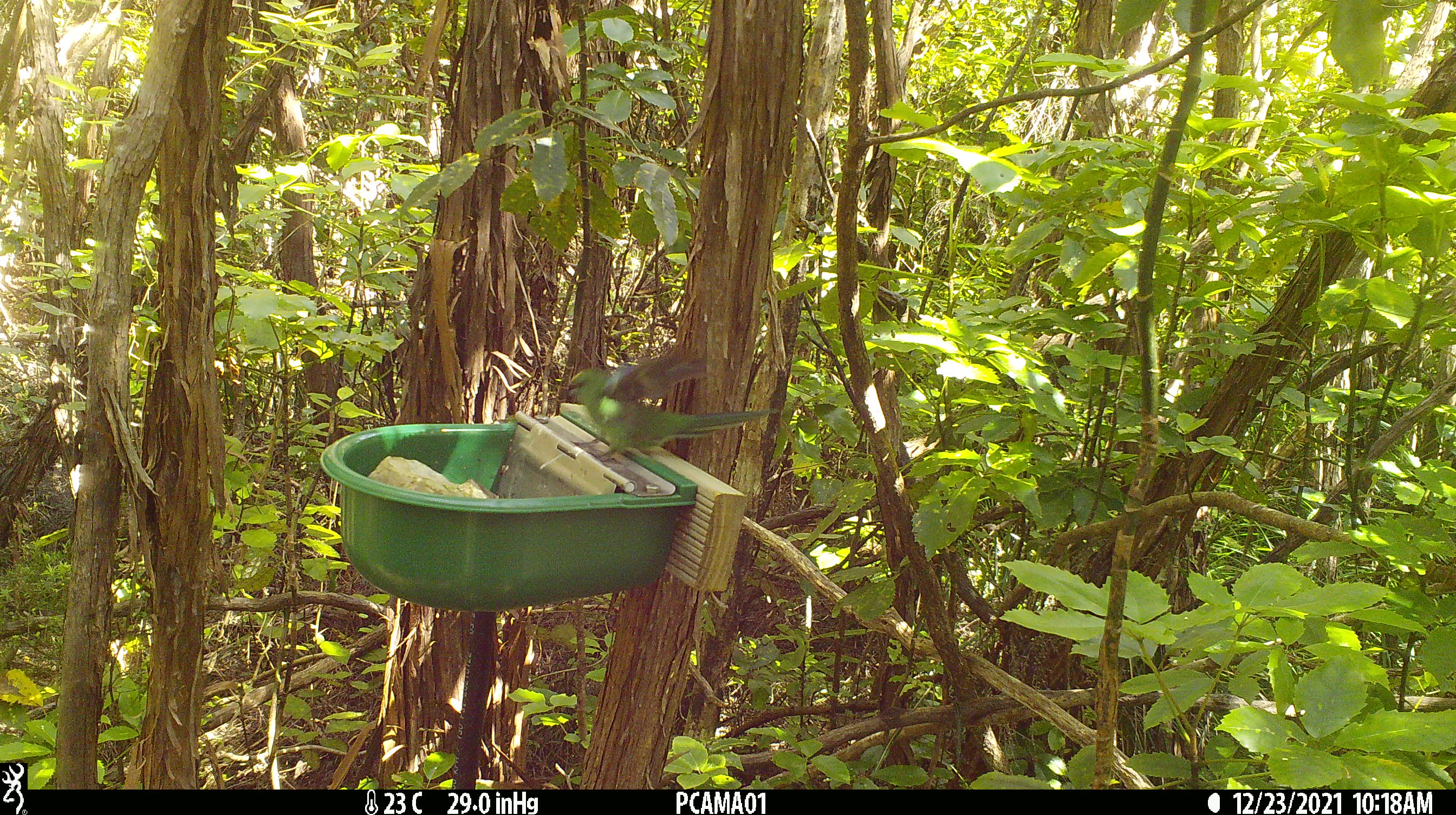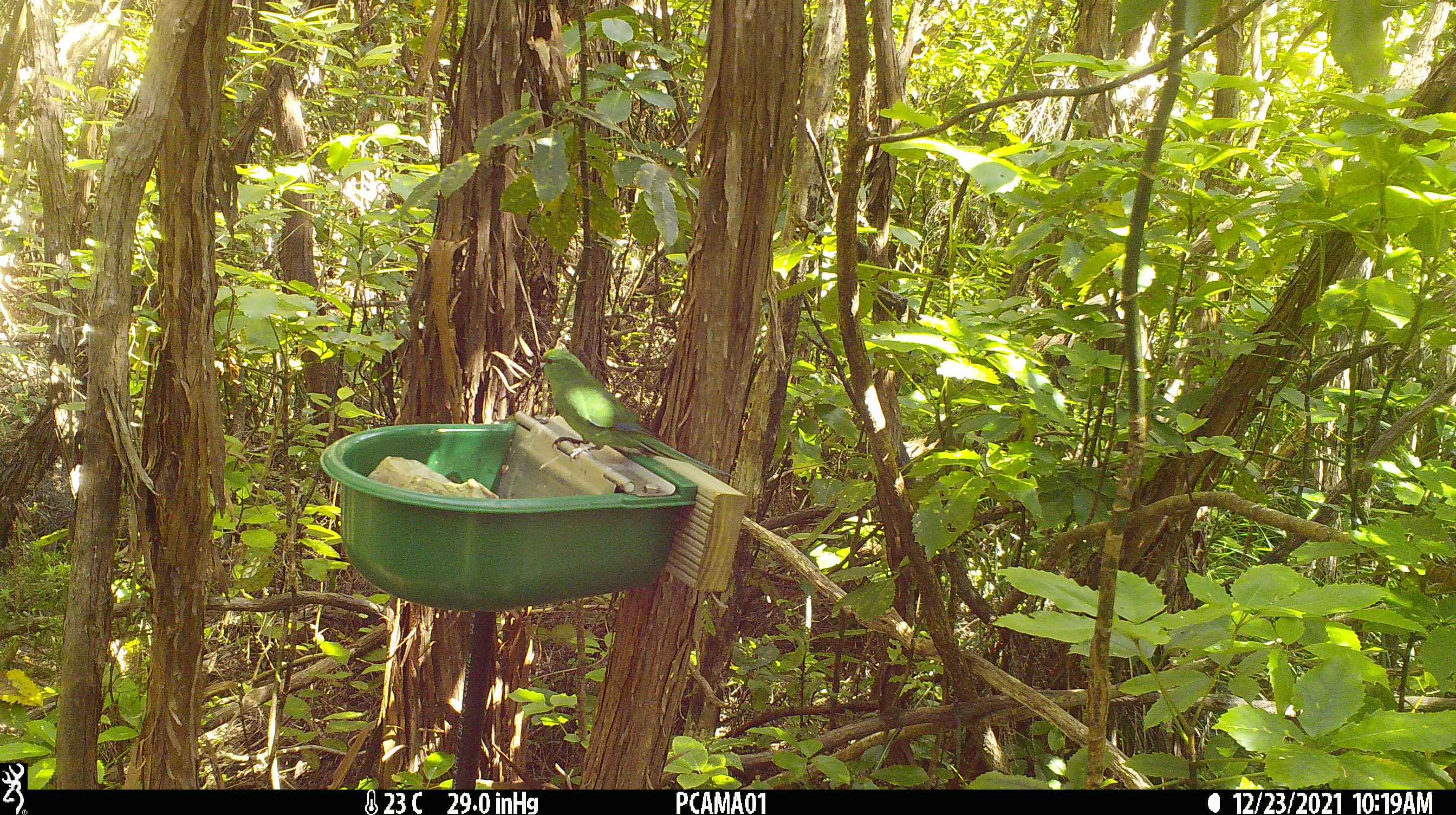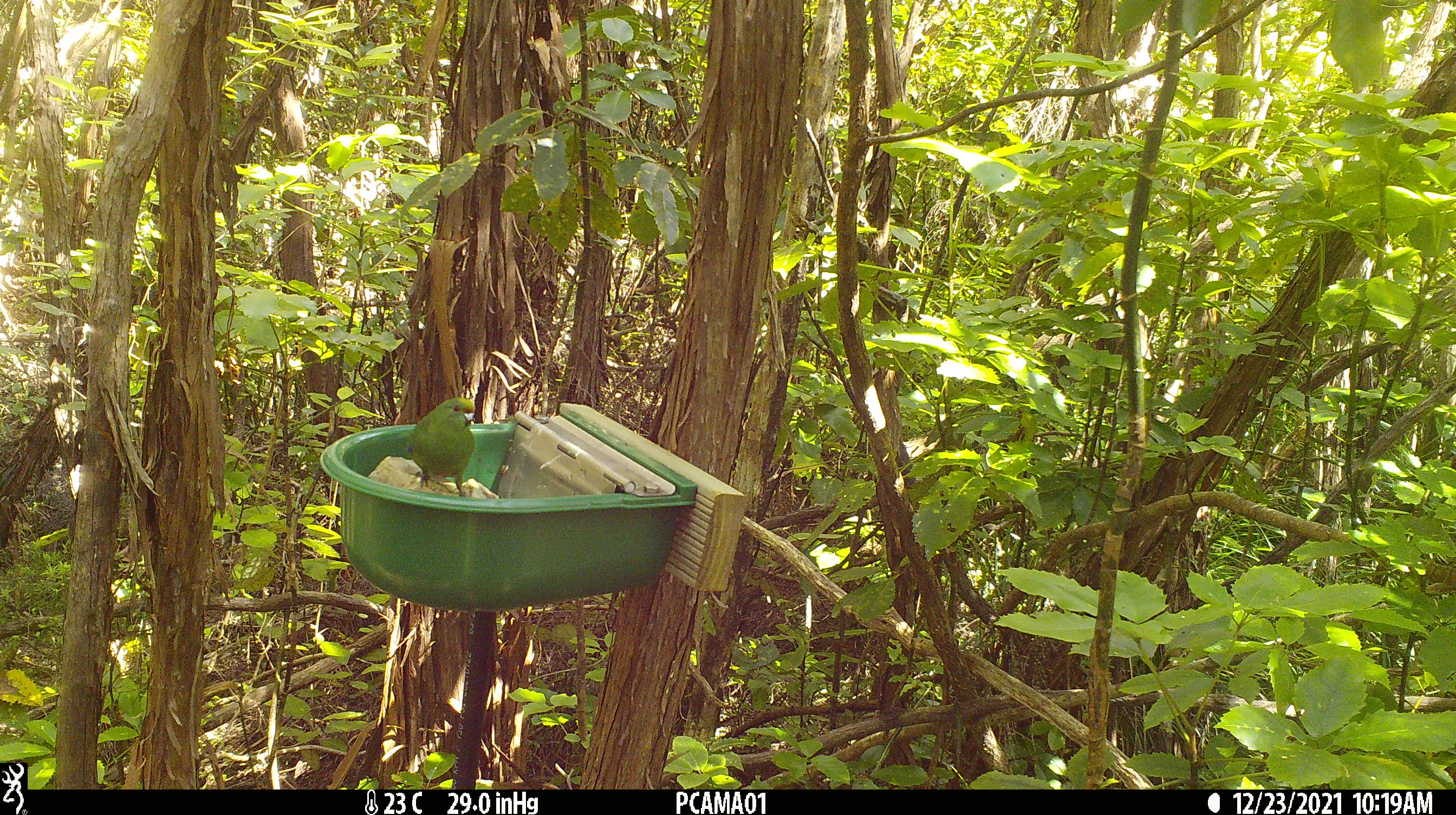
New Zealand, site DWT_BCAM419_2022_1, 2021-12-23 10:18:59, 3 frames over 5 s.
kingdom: Animalia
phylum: Chordata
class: Aves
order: Psittaciformes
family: Psittaculidae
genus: Cyanoramphus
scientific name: Cyanoramphus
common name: parakeet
Parakeet (Cyanoramphus).